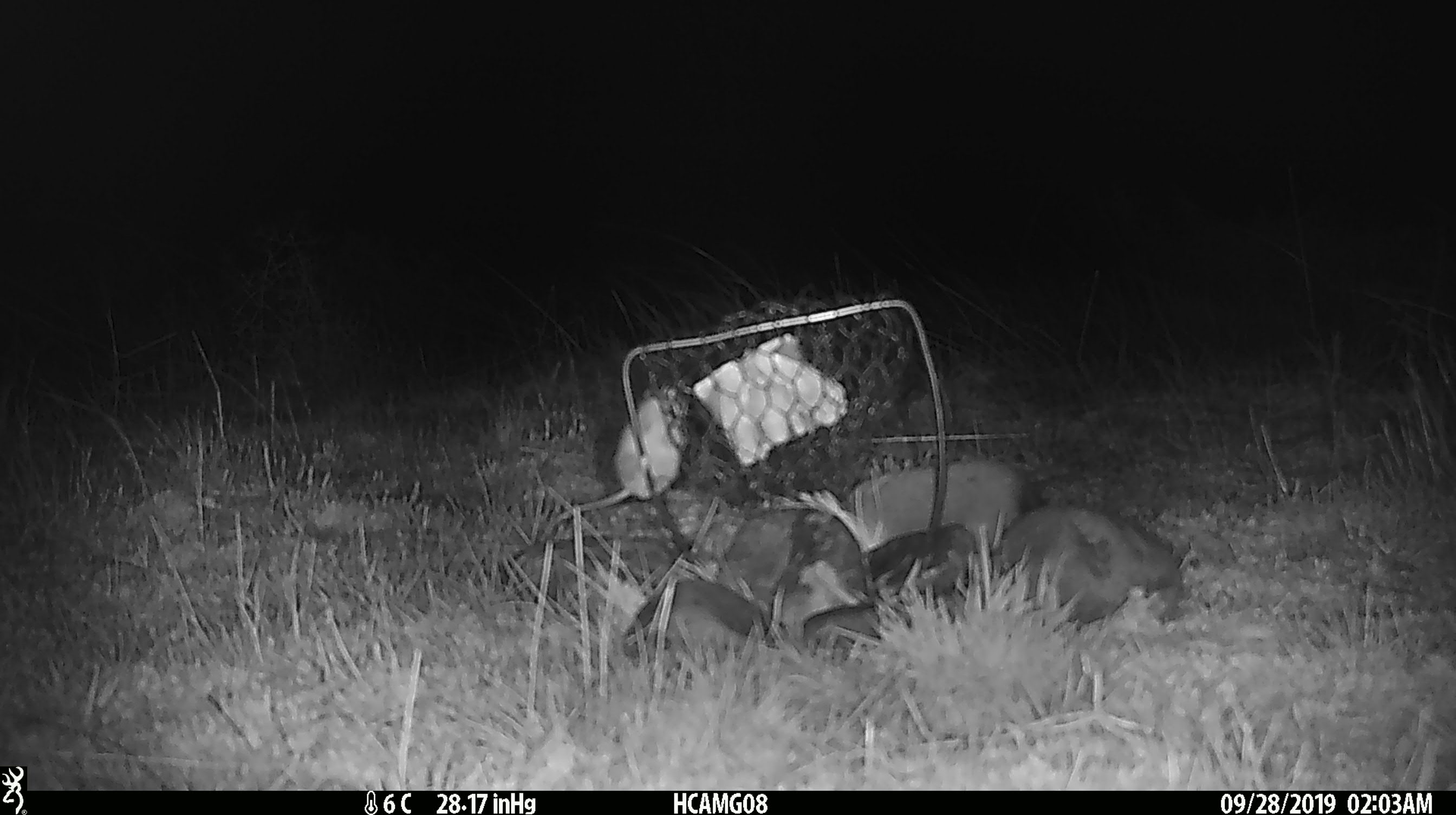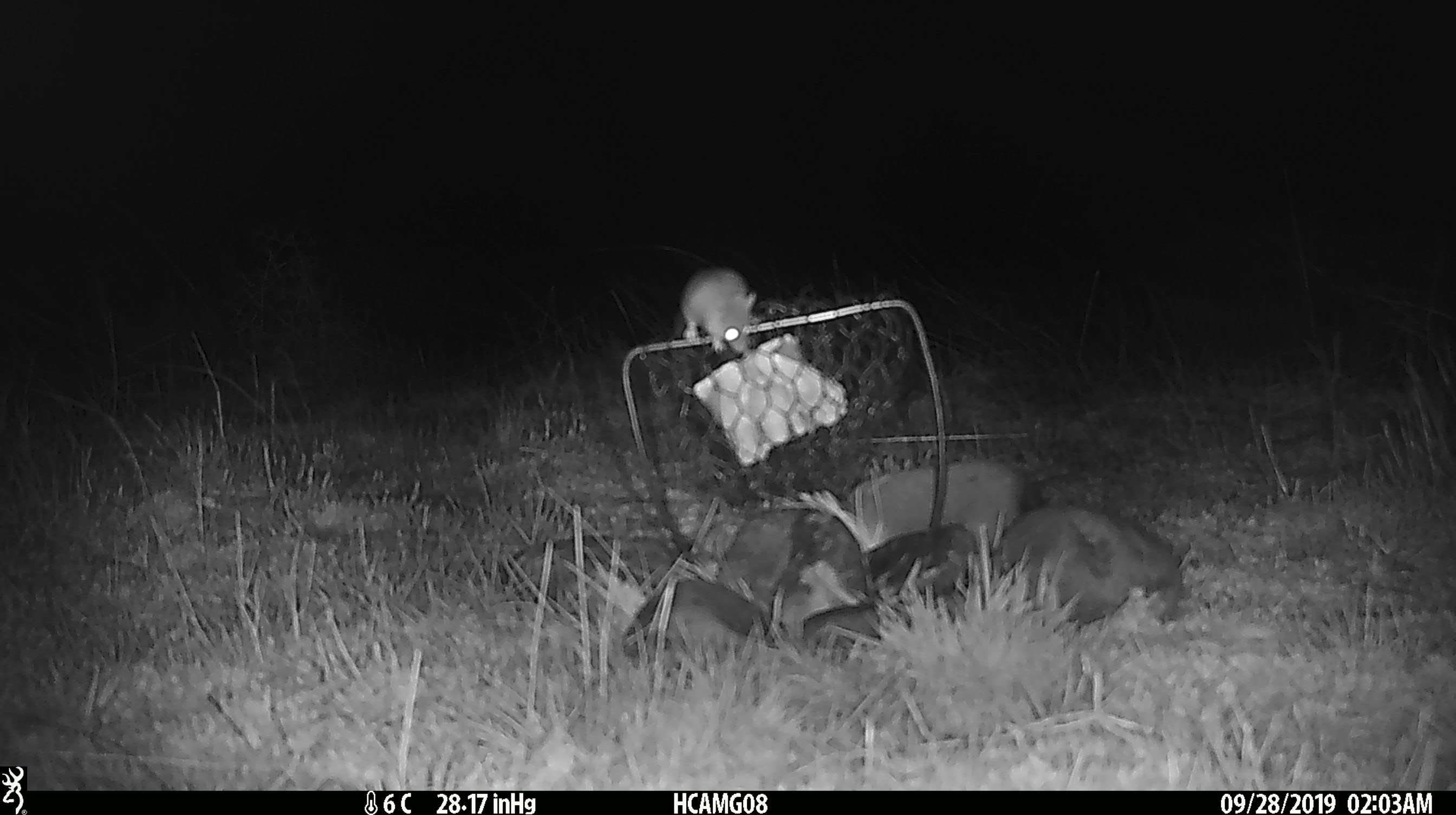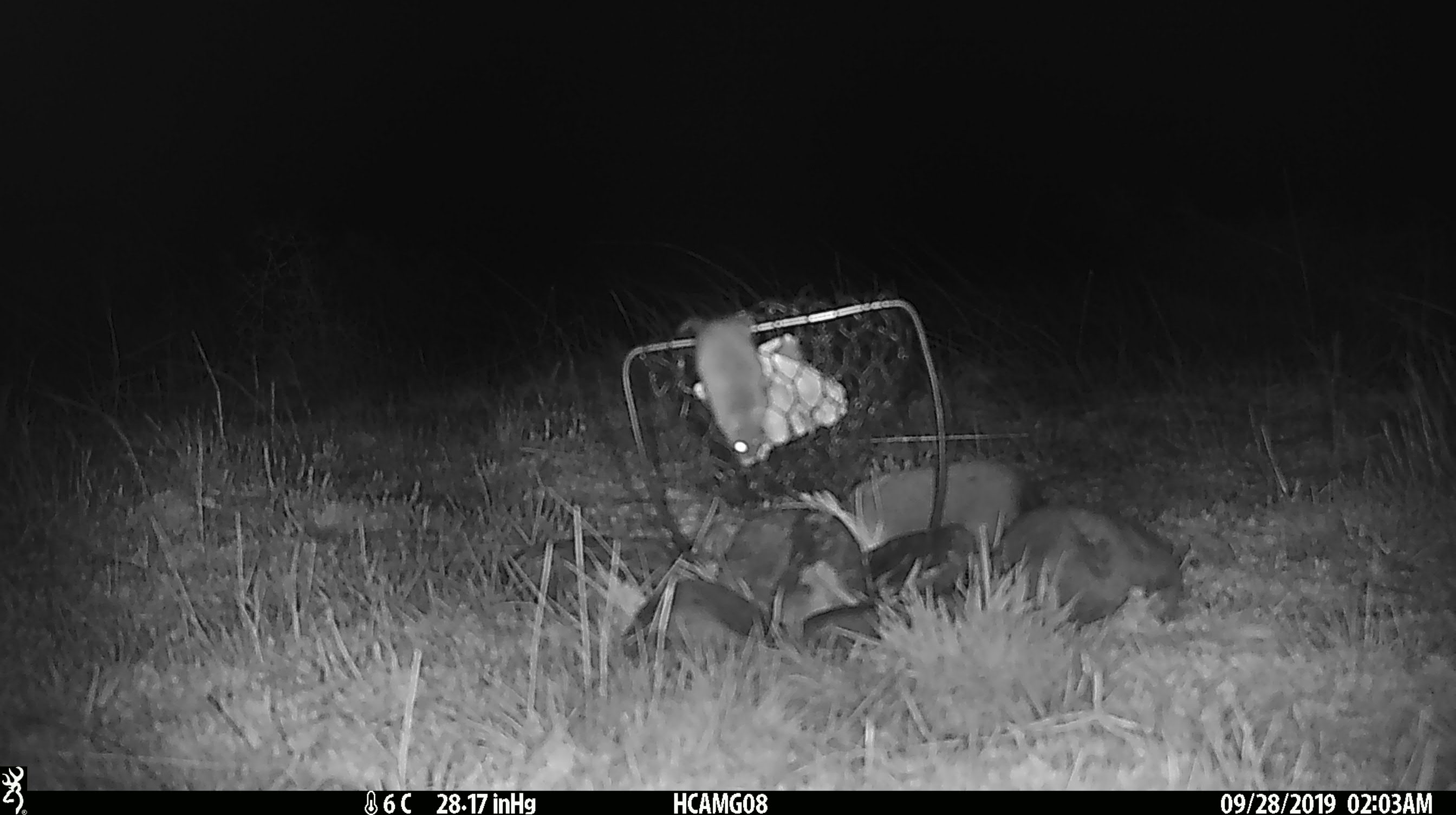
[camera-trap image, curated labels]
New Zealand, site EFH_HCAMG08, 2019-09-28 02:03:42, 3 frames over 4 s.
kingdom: Animalia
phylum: Chordata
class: Mammalia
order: Rodentia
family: Muridae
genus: Mus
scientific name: Mus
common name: mouse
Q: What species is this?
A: Mouse (Mus).